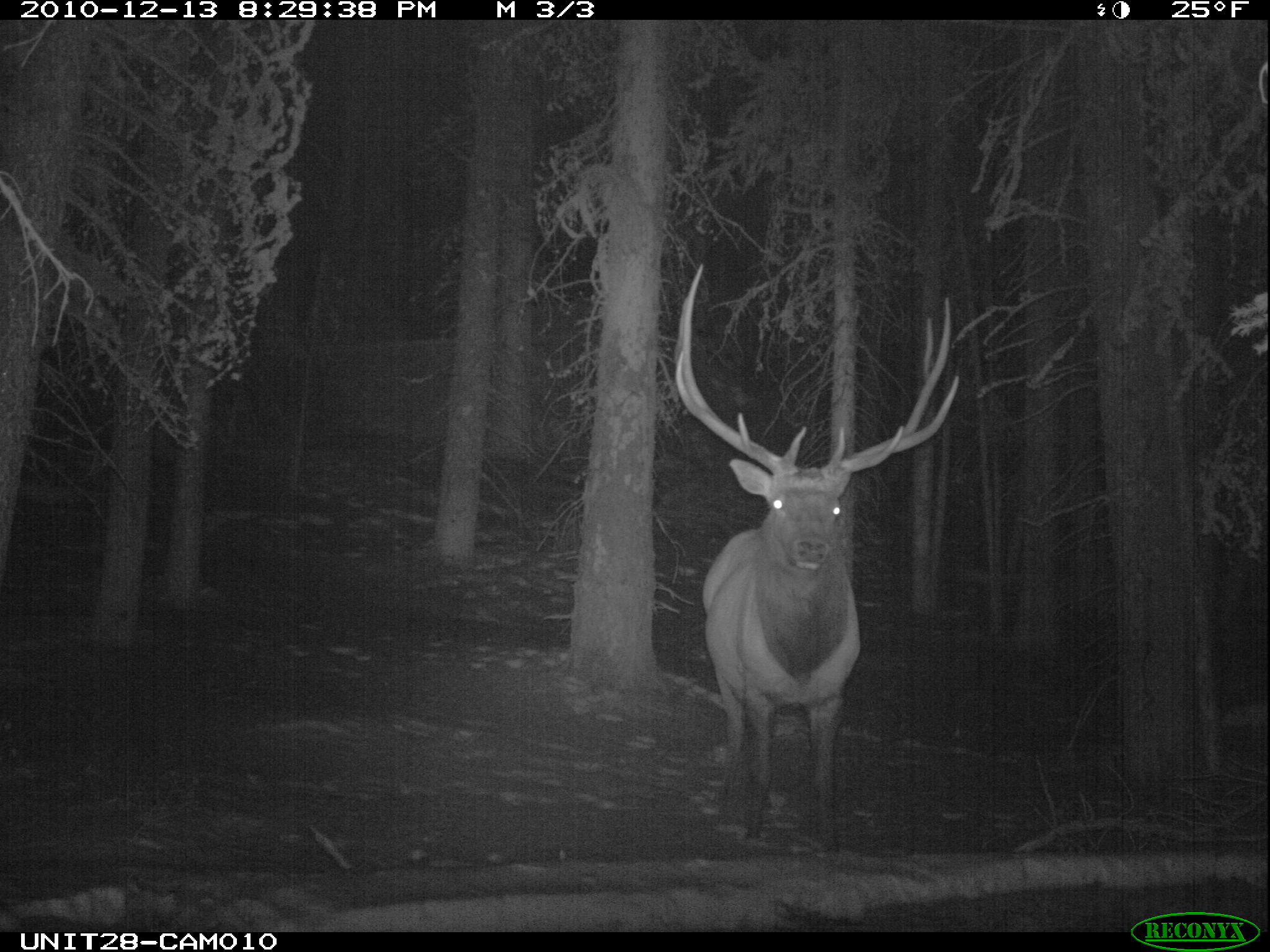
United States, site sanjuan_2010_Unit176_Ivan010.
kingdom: Animalia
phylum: Chordata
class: Mammalia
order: Artiodactyla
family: Cervidae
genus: Cervus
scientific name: Cervus elaphus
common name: red deer